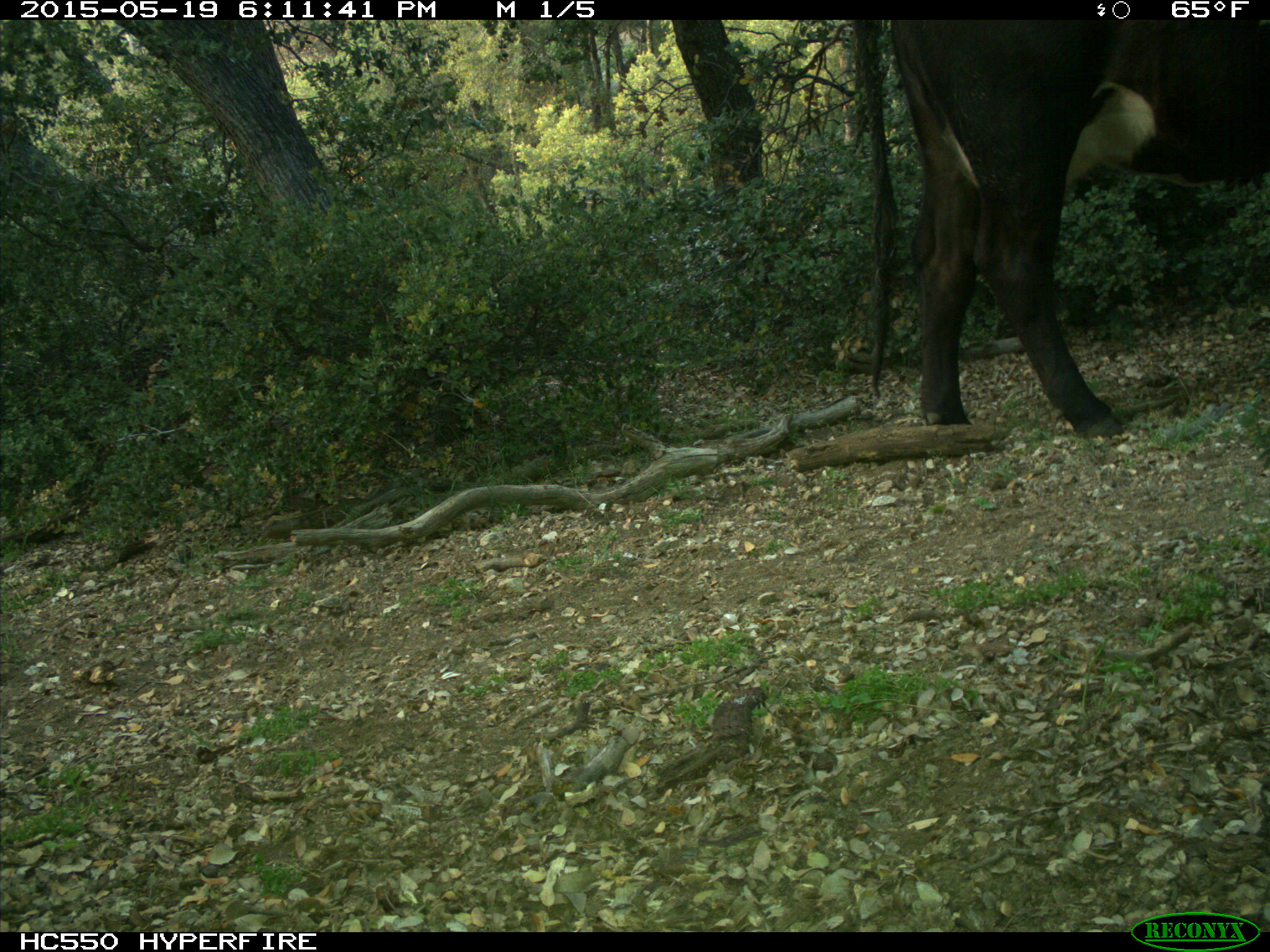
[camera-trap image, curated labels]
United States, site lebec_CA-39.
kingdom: Animalia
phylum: Chordata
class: Mammalia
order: Artiodactyla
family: Bovidae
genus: Bos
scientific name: Bos taurus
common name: domestic cow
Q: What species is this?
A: Bos taurus (domestic cow).